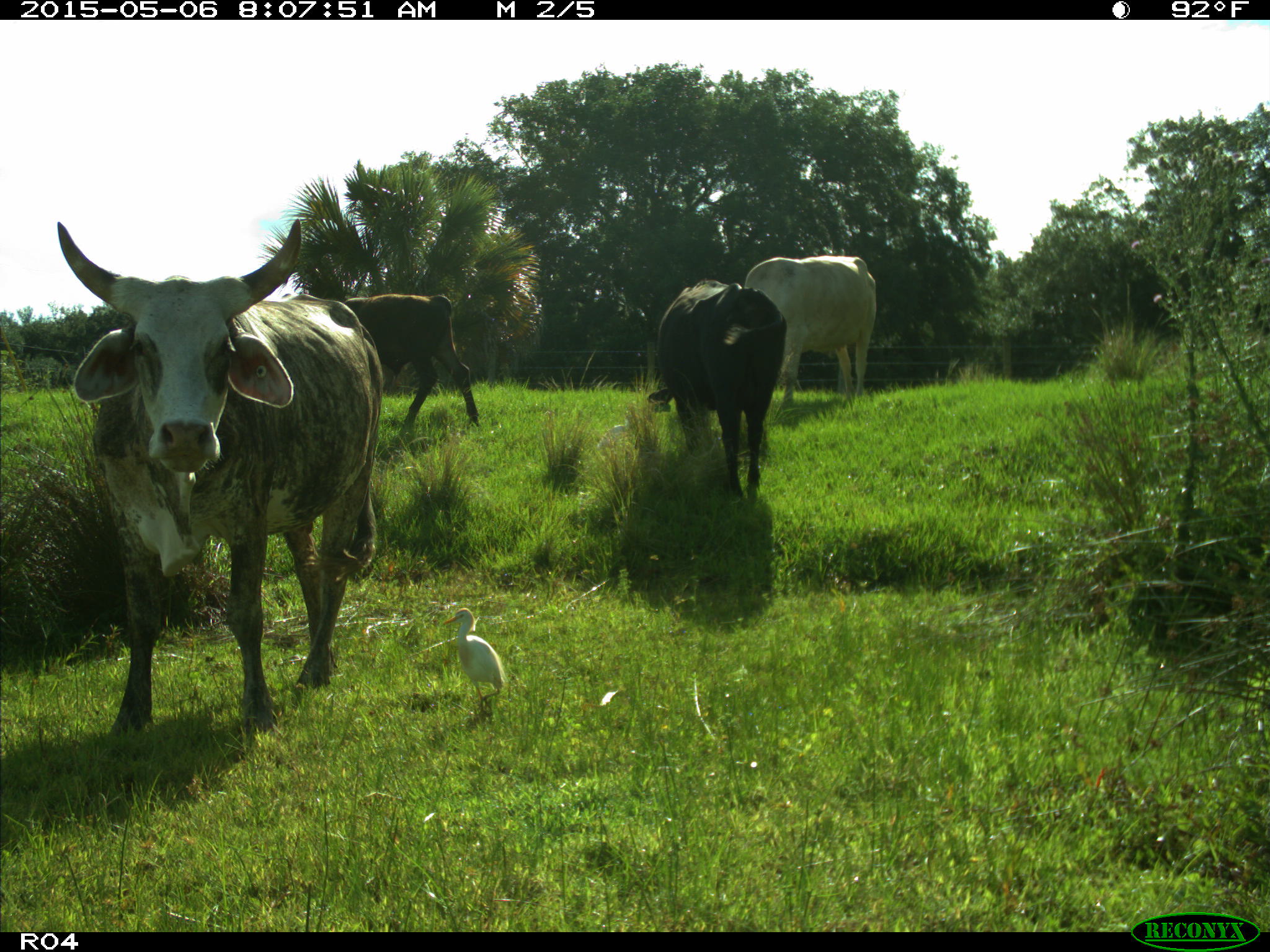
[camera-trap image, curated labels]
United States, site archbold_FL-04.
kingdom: Animalia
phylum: Chordata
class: Mammalia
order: Artiodactyla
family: Bovidae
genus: Bos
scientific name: Bos taurus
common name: domestic cow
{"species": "Bos taurus (domestic cow)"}